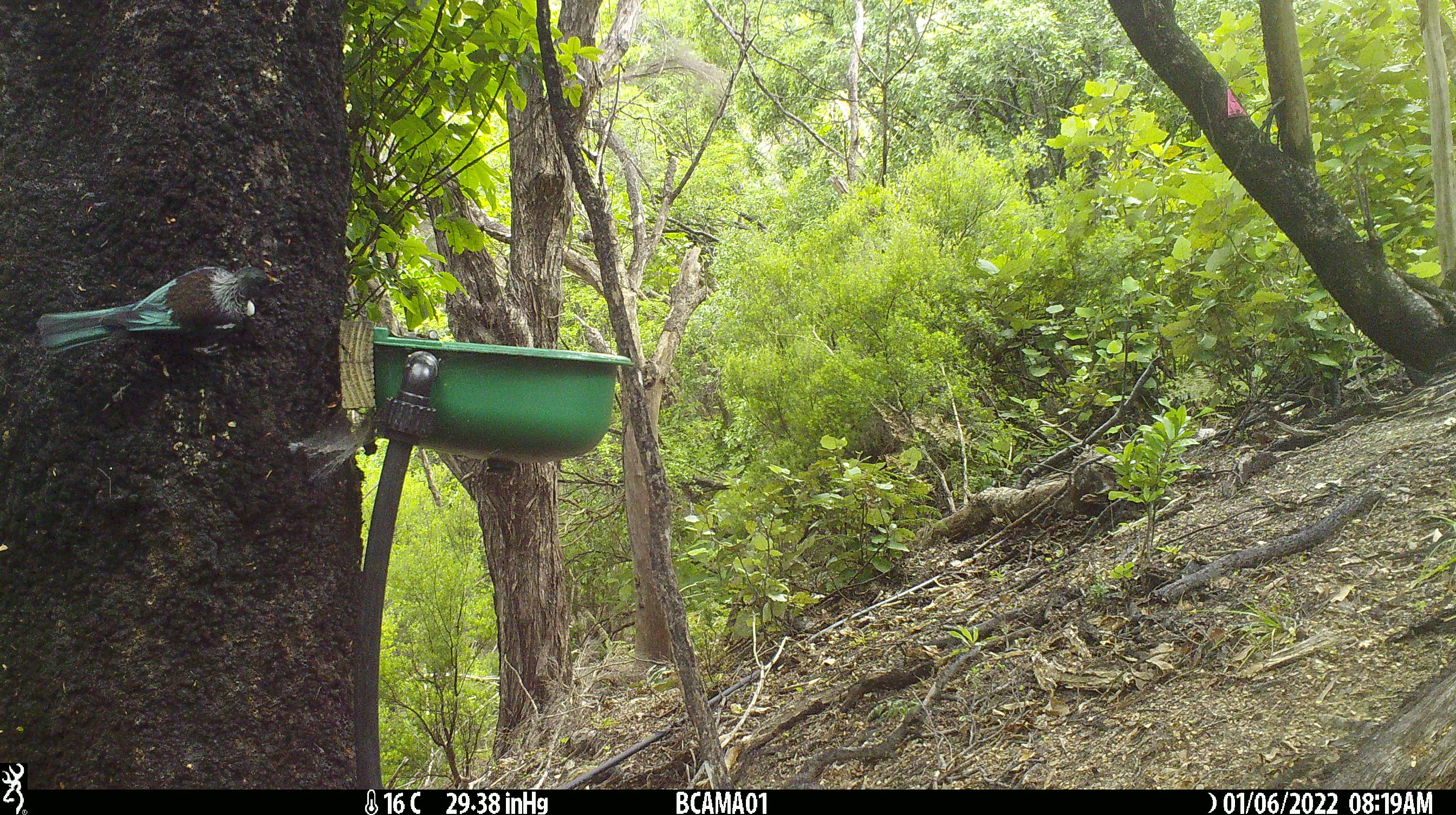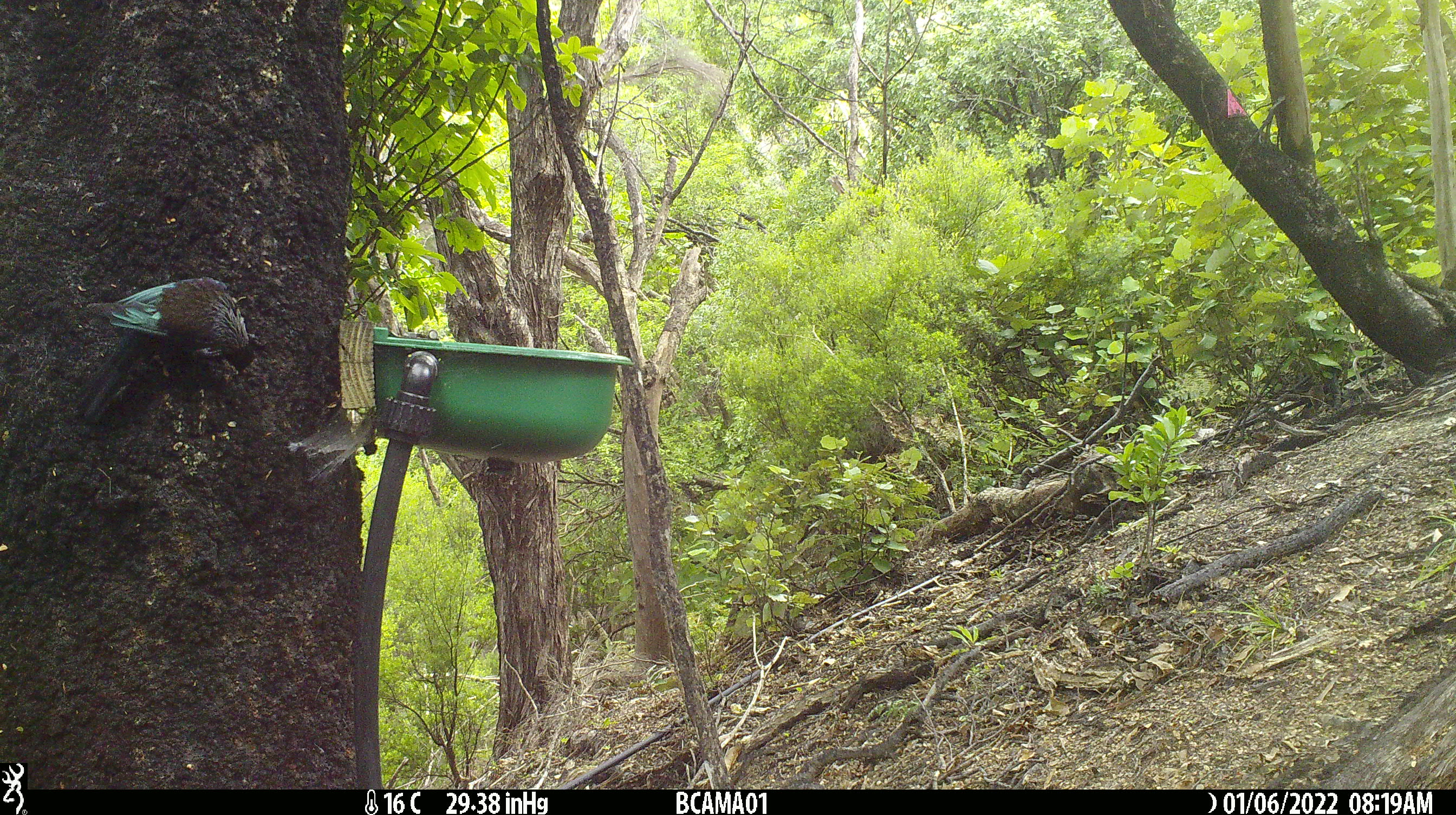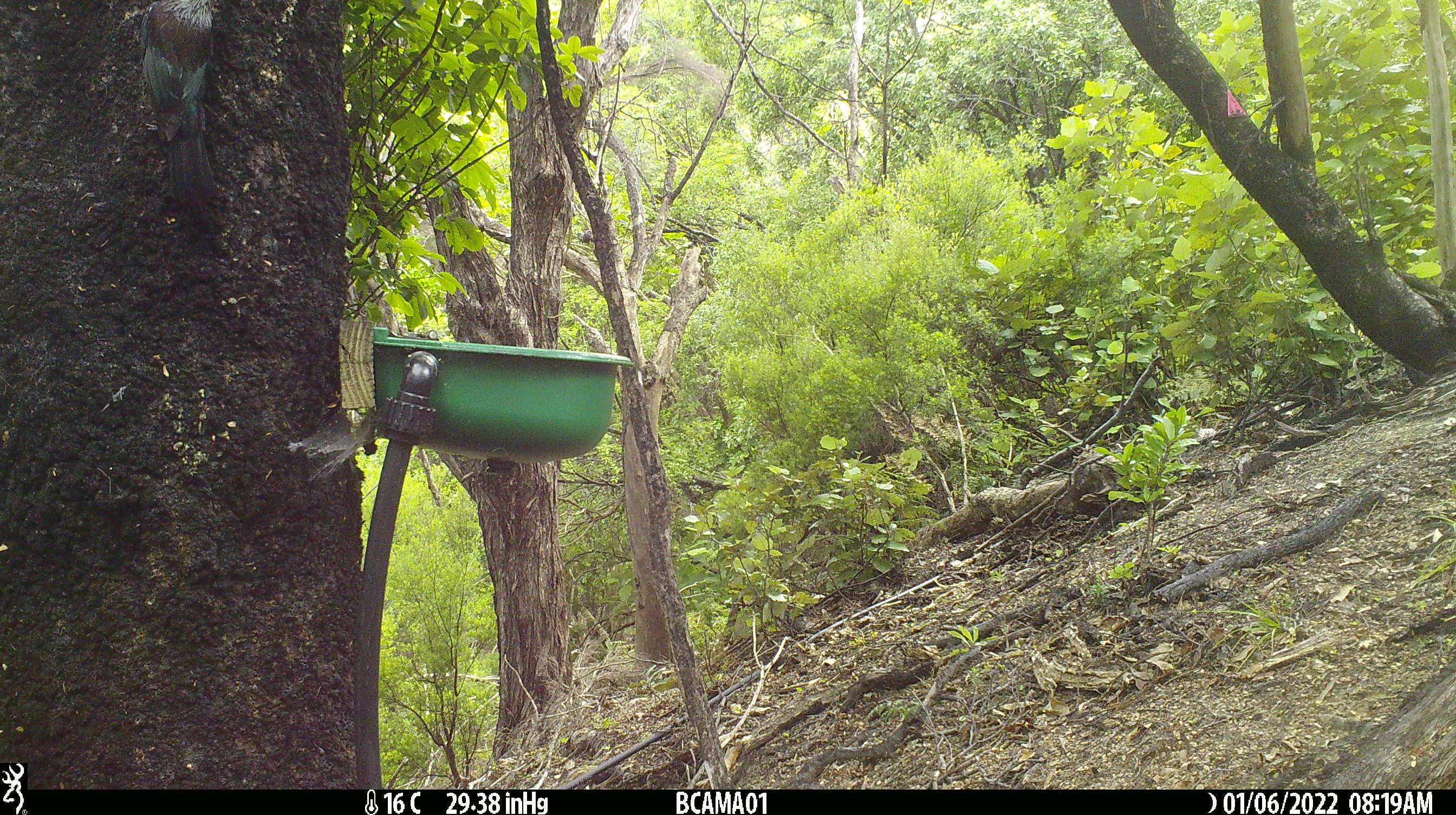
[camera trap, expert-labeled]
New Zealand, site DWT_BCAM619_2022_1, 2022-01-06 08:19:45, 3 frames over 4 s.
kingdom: Animalia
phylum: Chordata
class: Aves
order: Passeriformes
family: Meliphagidae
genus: Prosthemadera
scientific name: Prosthemadera novaeseelandiae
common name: tui